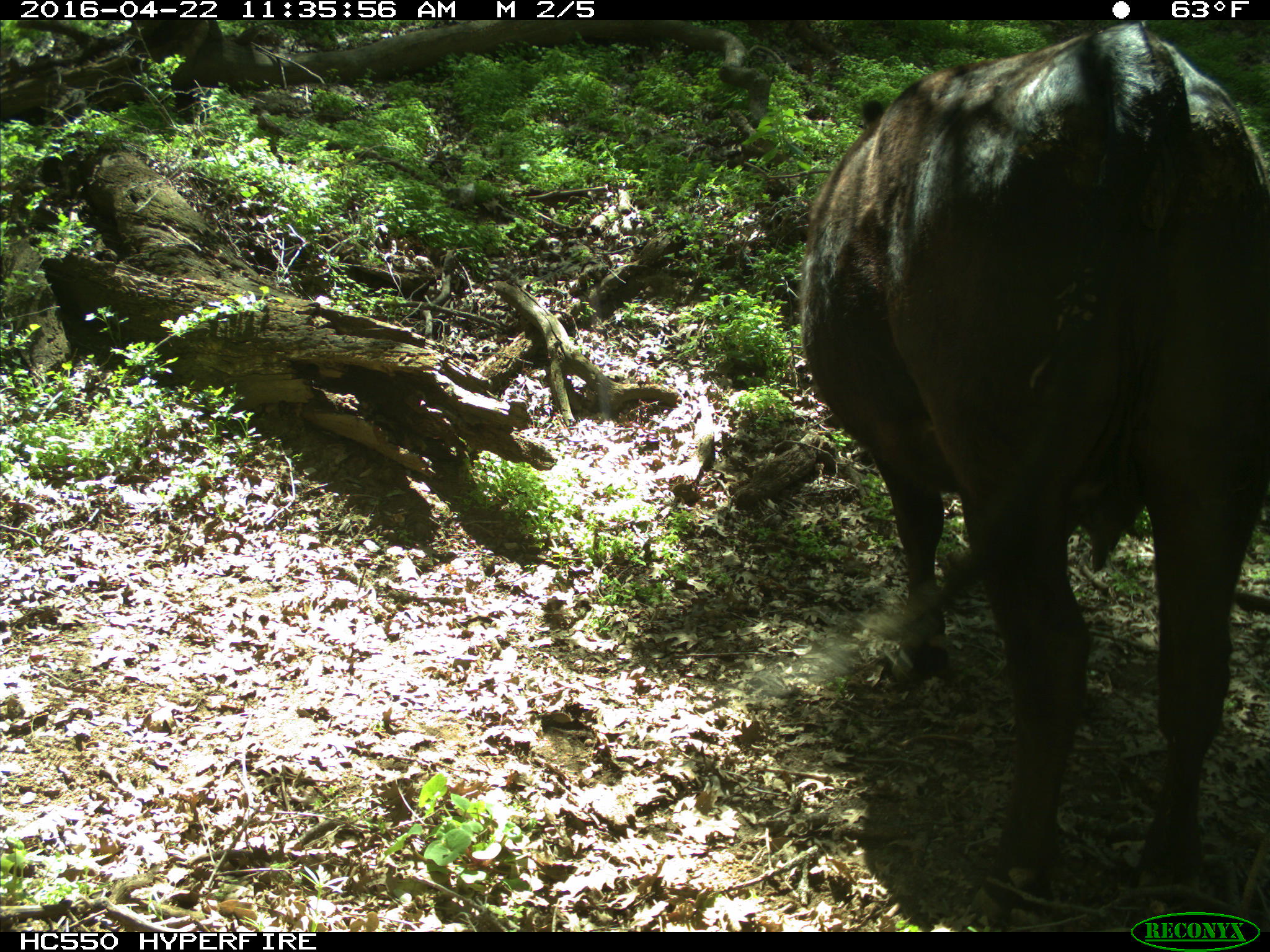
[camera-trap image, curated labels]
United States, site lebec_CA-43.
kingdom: Animalia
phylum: Chordata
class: Mammalia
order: Artiodactyla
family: Bovidae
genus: Bos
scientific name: Bos taurus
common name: domestic cow